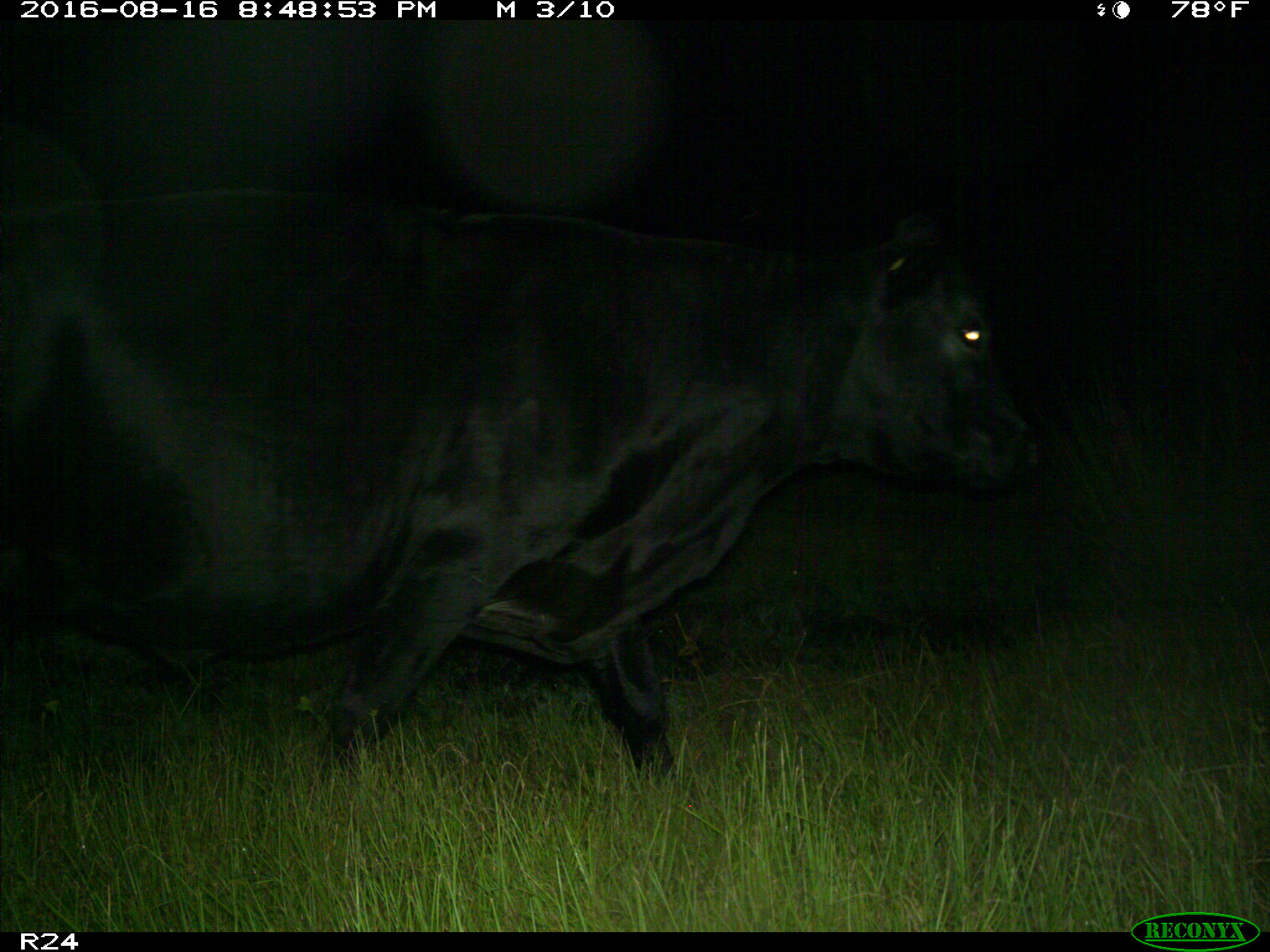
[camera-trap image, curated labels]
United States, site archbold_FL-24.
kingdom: Animalia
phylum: Chordata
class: Mammalia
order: Artiodactyla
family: Bovidae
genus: Bos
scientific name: Bos taurus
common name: domestic cow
Bos taurus (domestic cow).